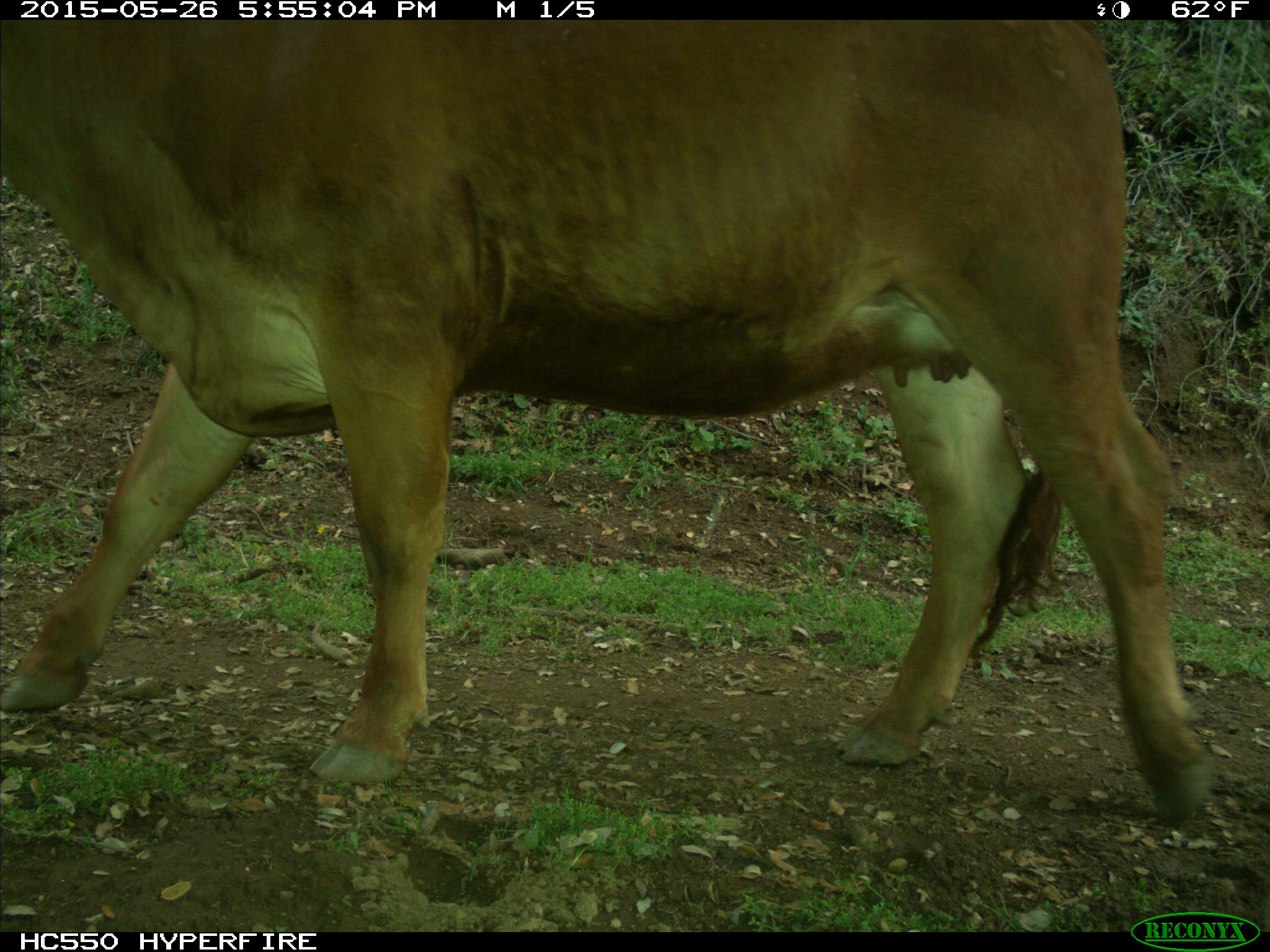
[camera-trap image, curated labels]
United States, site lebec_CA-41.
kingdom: Animalia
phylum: Chordata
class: Mammalia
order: Artiodactyla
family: Bovidae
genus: Bos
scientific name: Bos taurus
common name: domestic cow